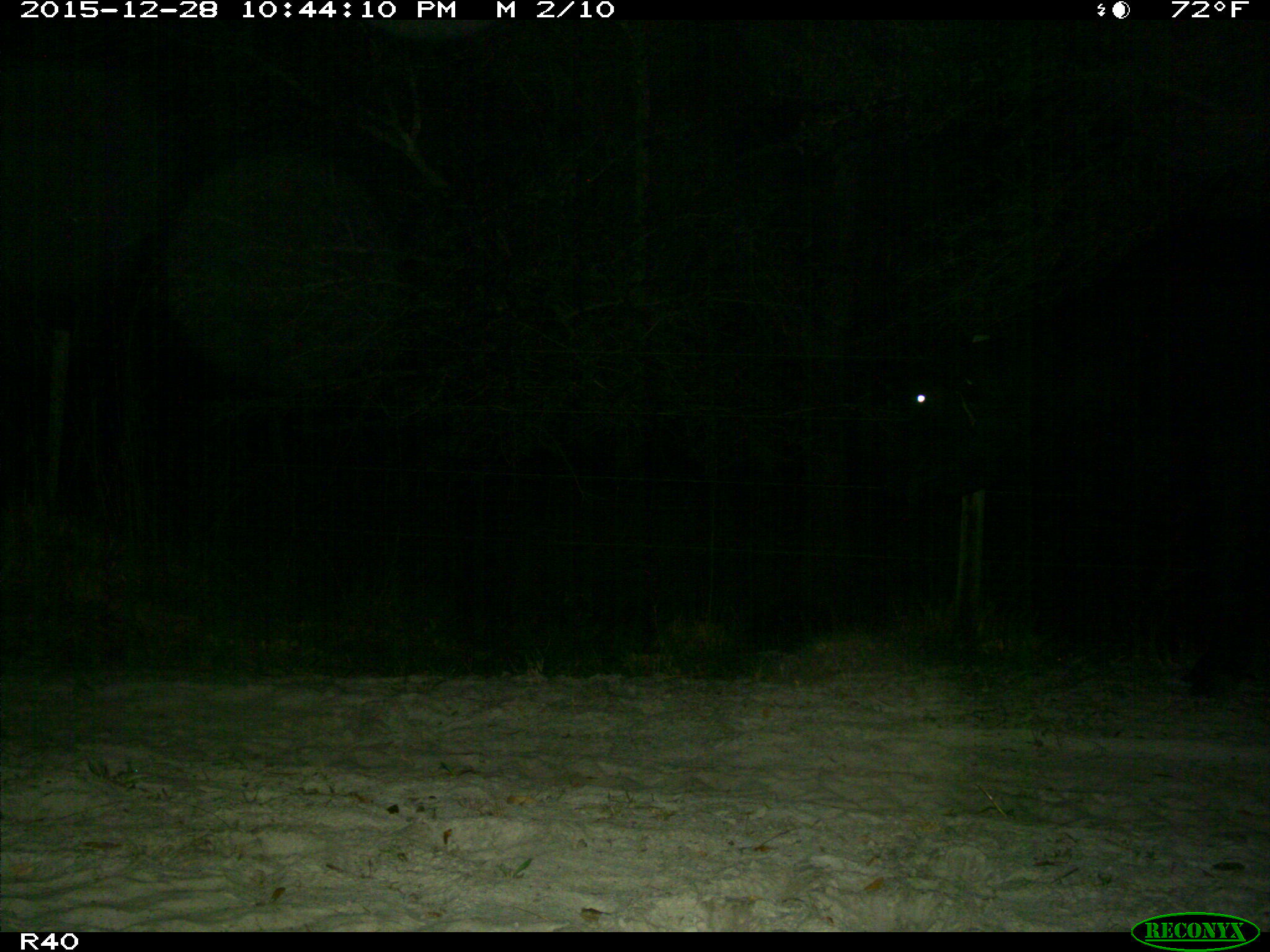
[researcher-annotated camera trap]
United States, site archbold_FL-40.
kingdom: Animalia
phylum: Chordata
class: Mammalia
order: Artiodactyla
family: Bovidae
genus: Bos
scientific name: Bos taurus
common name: domestic cow